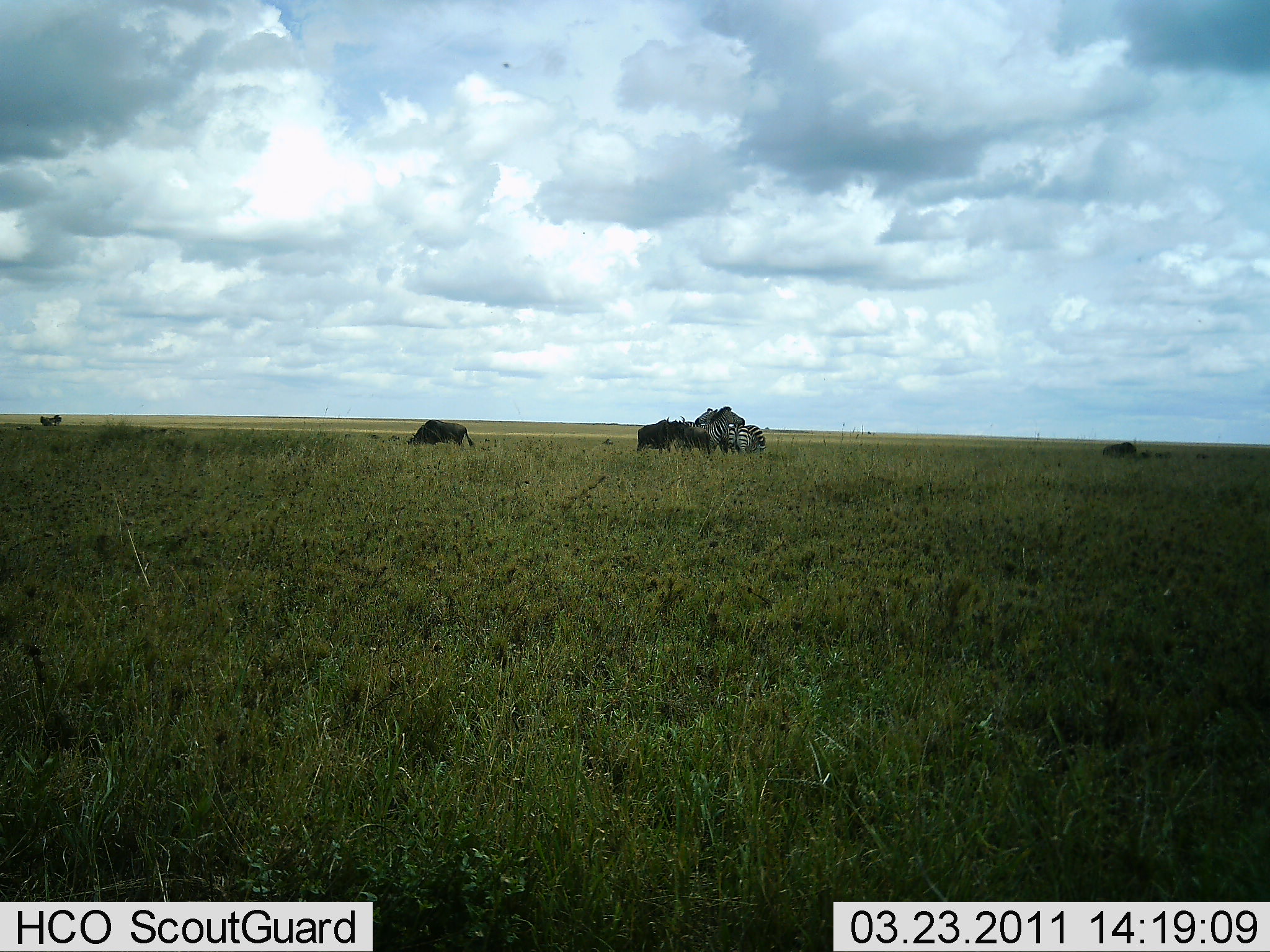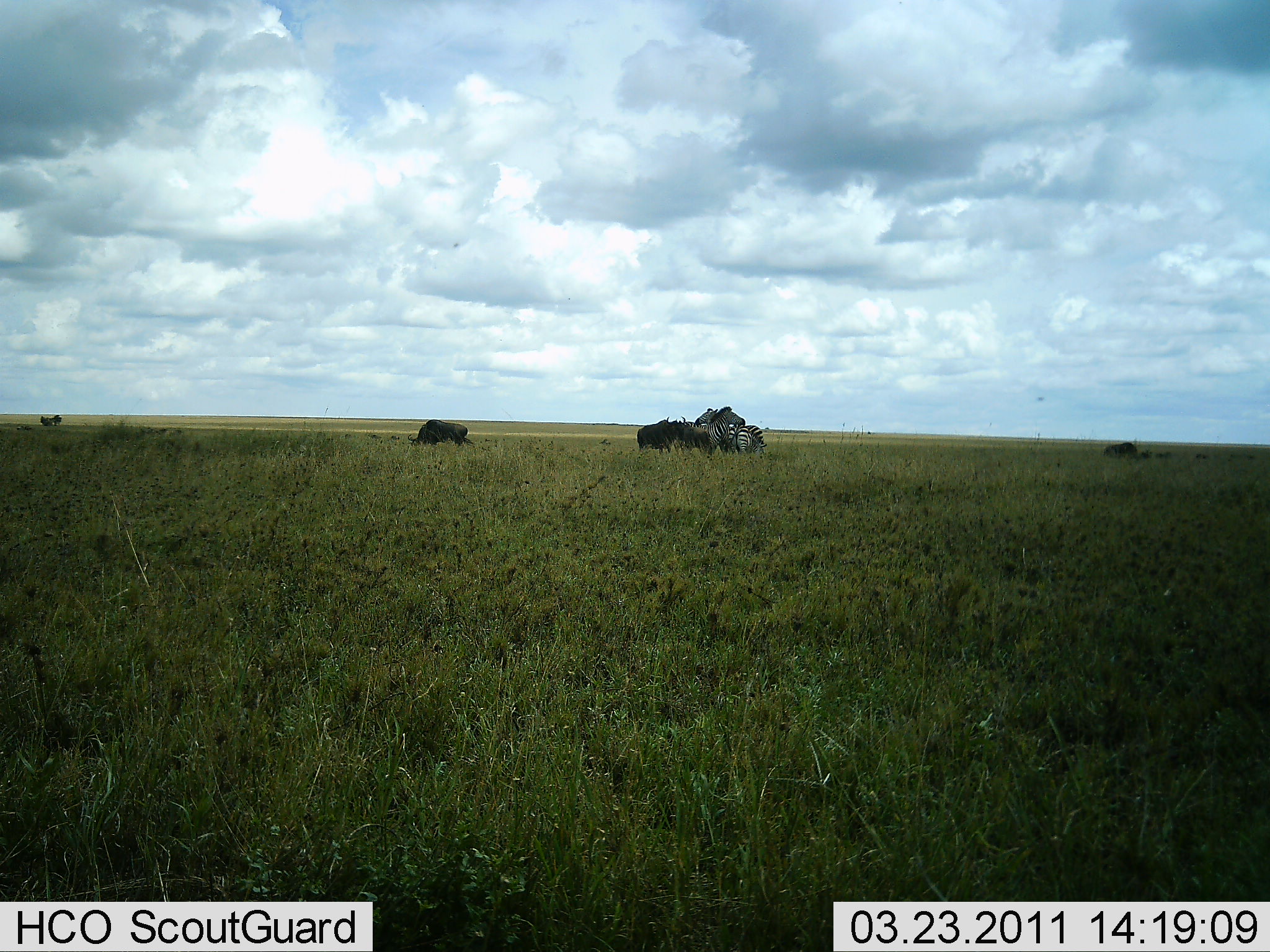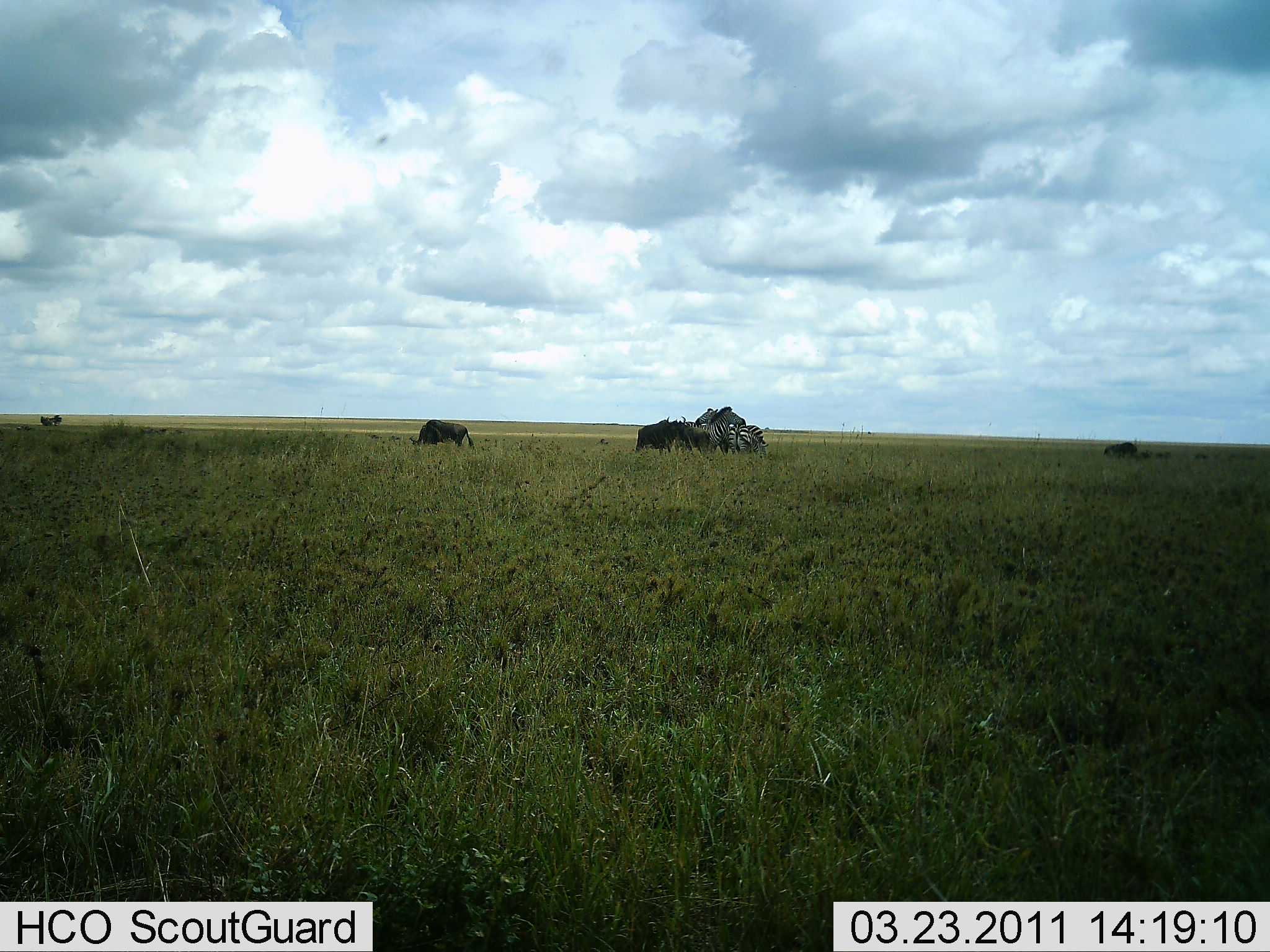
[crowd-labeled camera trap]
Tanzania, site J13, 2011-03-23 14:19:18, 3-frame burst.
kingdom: Animalia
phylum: Chordata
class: Mammalia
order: Artiodactyla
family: Bovidae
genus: Connochaetes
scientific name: Connochaetes taurinus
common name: blue wildebeest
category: wildebeest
Wildebeest (blue wildebeest) (Connochaetes taurinus), count 3. Behavior (volunteer vote fractions): standing 47%, resting 0%, moving 7%, interacting 20%. Young present (vote fraction): 0%. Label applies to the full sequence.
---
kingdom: Animalia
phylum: Chordata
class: Mammalia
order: Perissodactyla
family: Equidae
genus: Equus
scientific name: Equus quagga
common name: plains zebra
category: zebra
Zebra (plains zebra) (Equus quagga), count 3. Behavior (volunteer vote fractions): standing 75%, resting 0%, moving 0%, interacting 25%. Young present (vote fraction): 0%. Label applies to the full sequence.